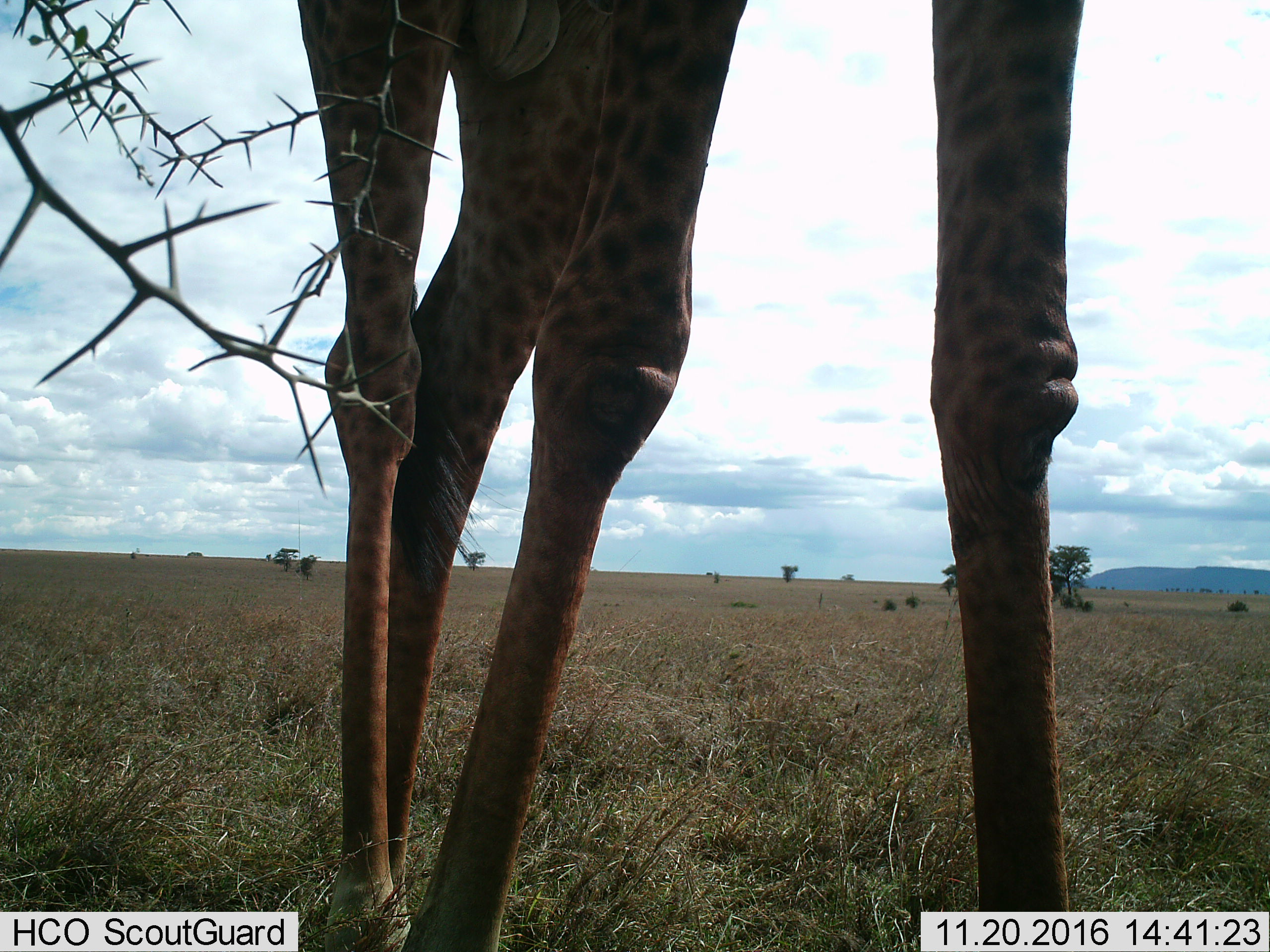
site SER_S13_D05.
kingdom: Animalia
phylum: Chordata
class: Mammalia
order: Artiodactyla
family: Giraffidae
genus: Giraffa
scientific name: Giraffa camelopardalis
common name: giraffe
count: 1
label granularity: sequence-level